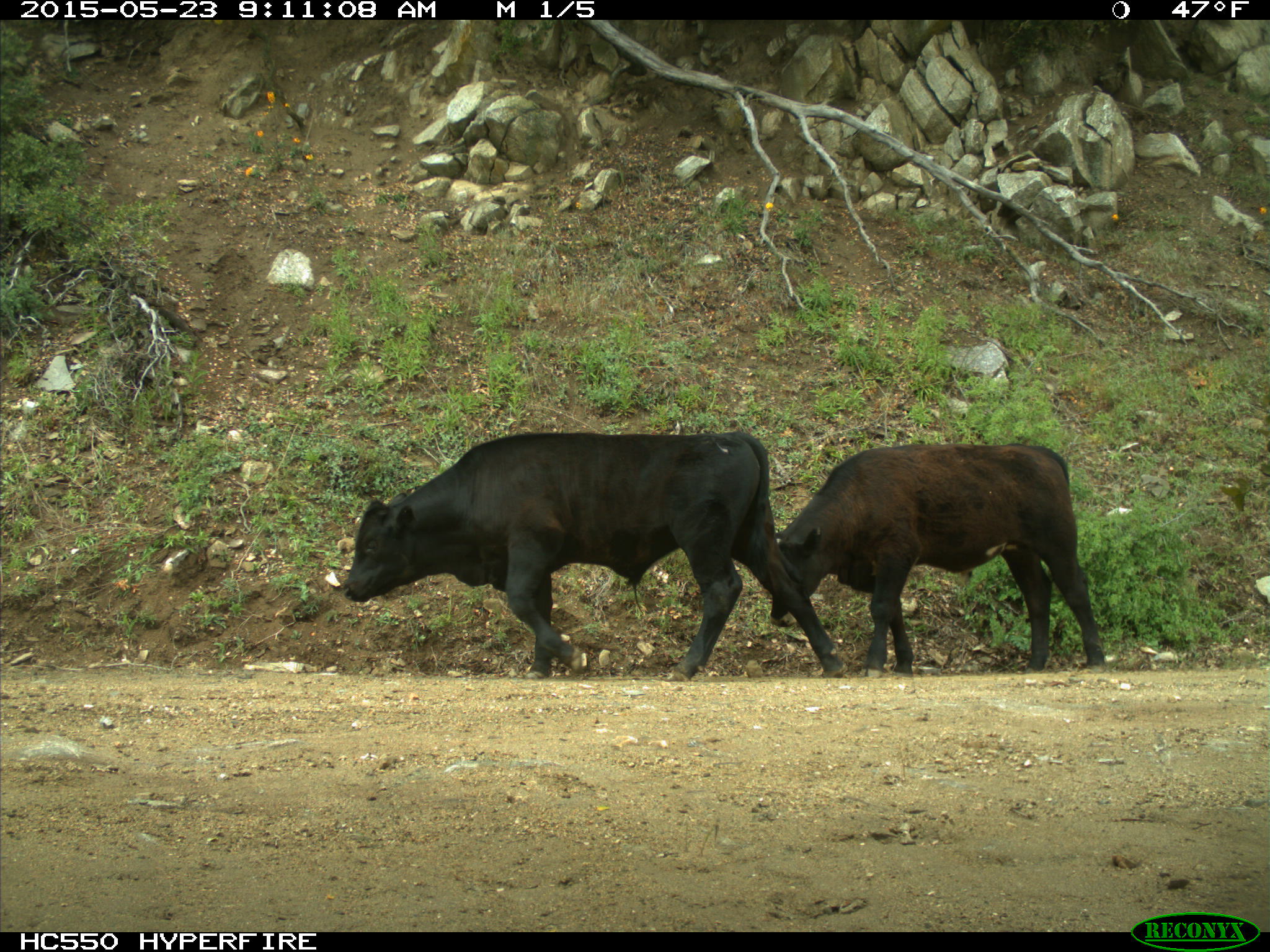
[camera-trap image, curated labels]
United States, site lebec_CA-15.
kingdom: Animalia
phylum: Chordata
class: Mammalia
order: Artiodactyla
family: Bovidae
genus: Bos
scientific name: Bos taurus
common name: domestic cow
Bos taurus (domestic cow).